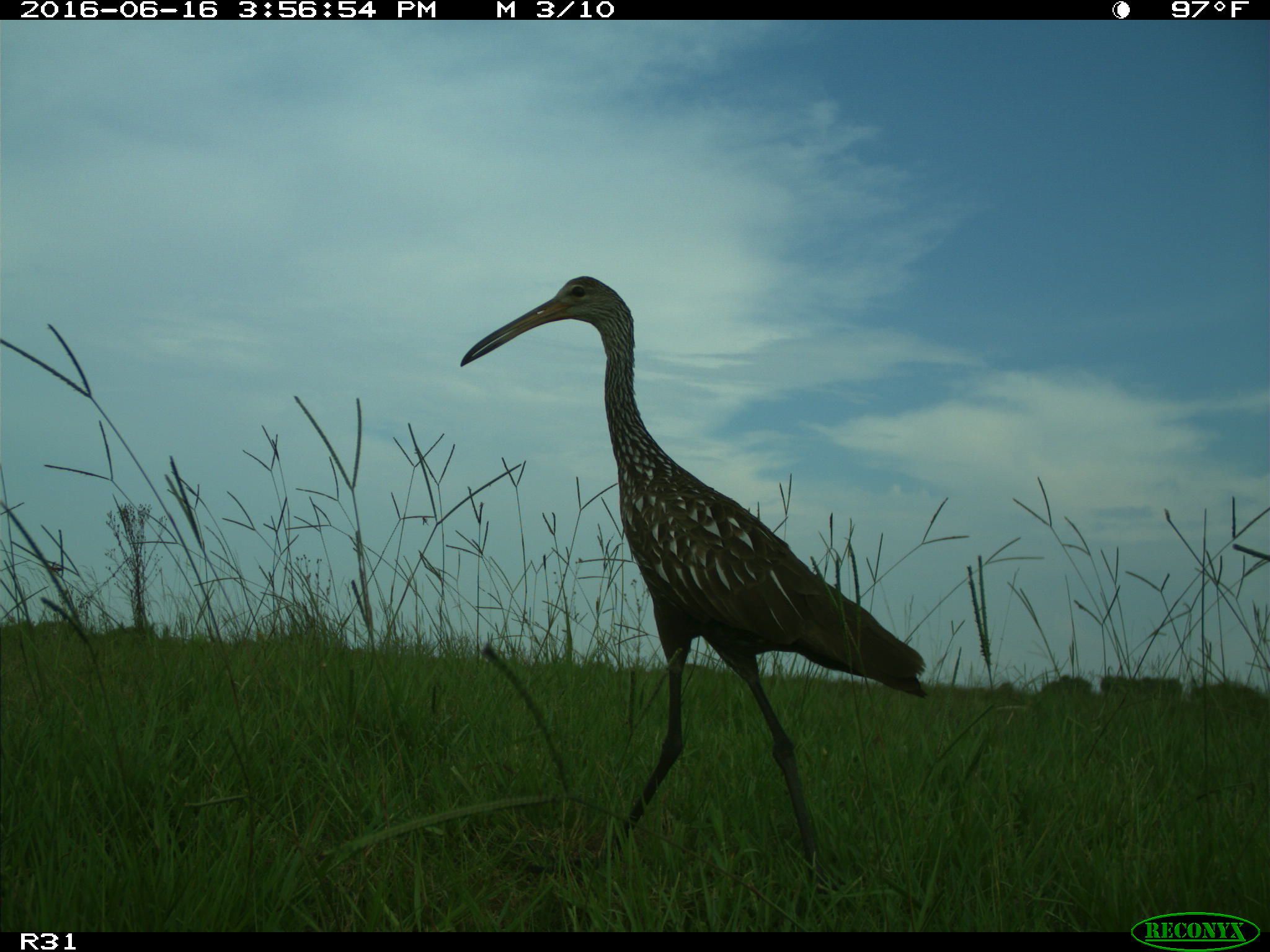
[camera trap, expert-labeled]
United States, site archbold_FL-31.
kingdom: Animalia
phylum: Chordata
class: Aves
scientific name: Aves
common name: birds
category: unidentified bird